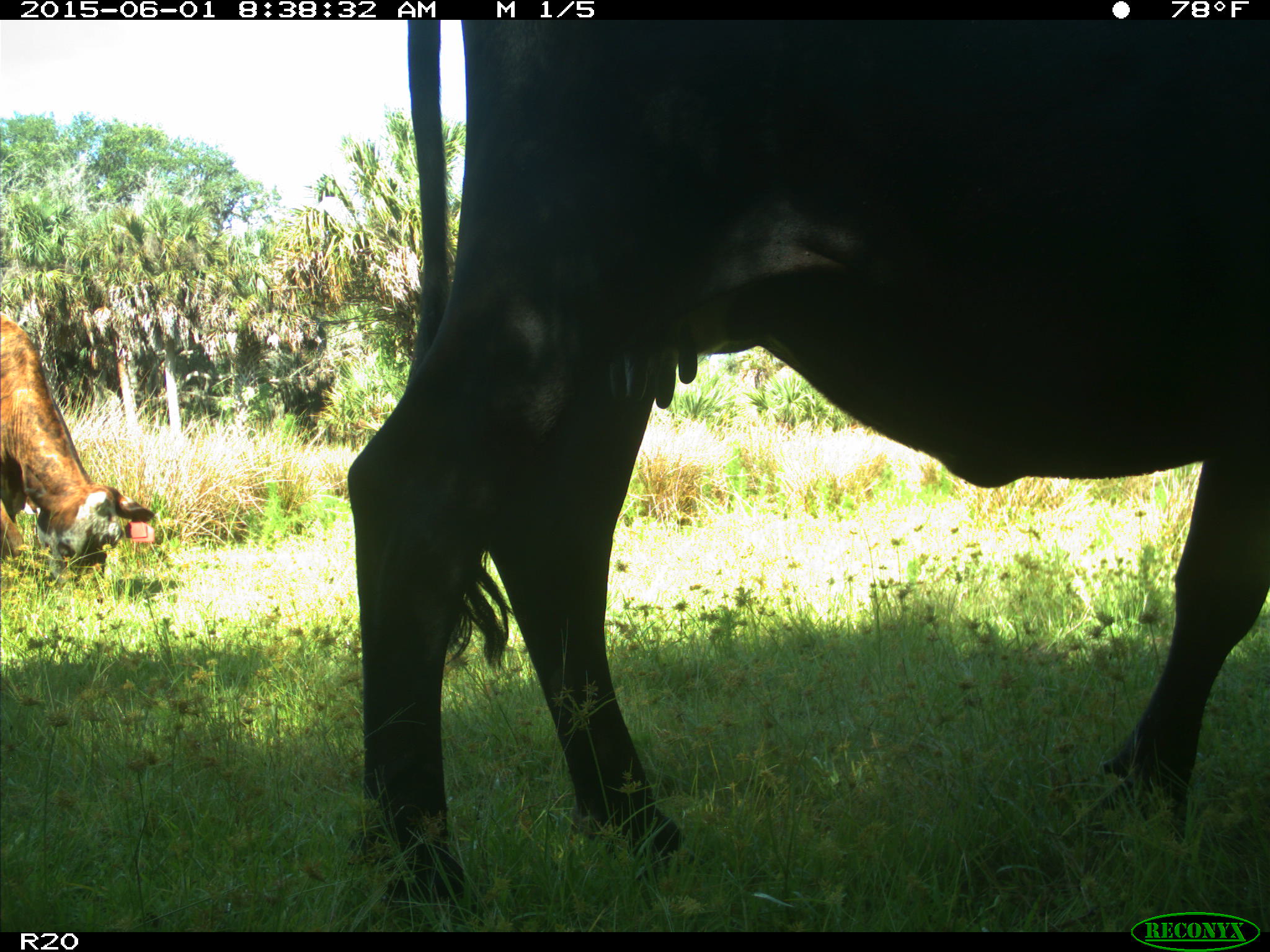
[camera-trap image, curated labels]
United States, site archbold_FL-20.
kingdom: Animalia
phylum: Chordata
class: Mammalia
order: Artiodactyla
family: Bovidae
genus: Bos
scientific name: Bos taurus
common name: domestic cow